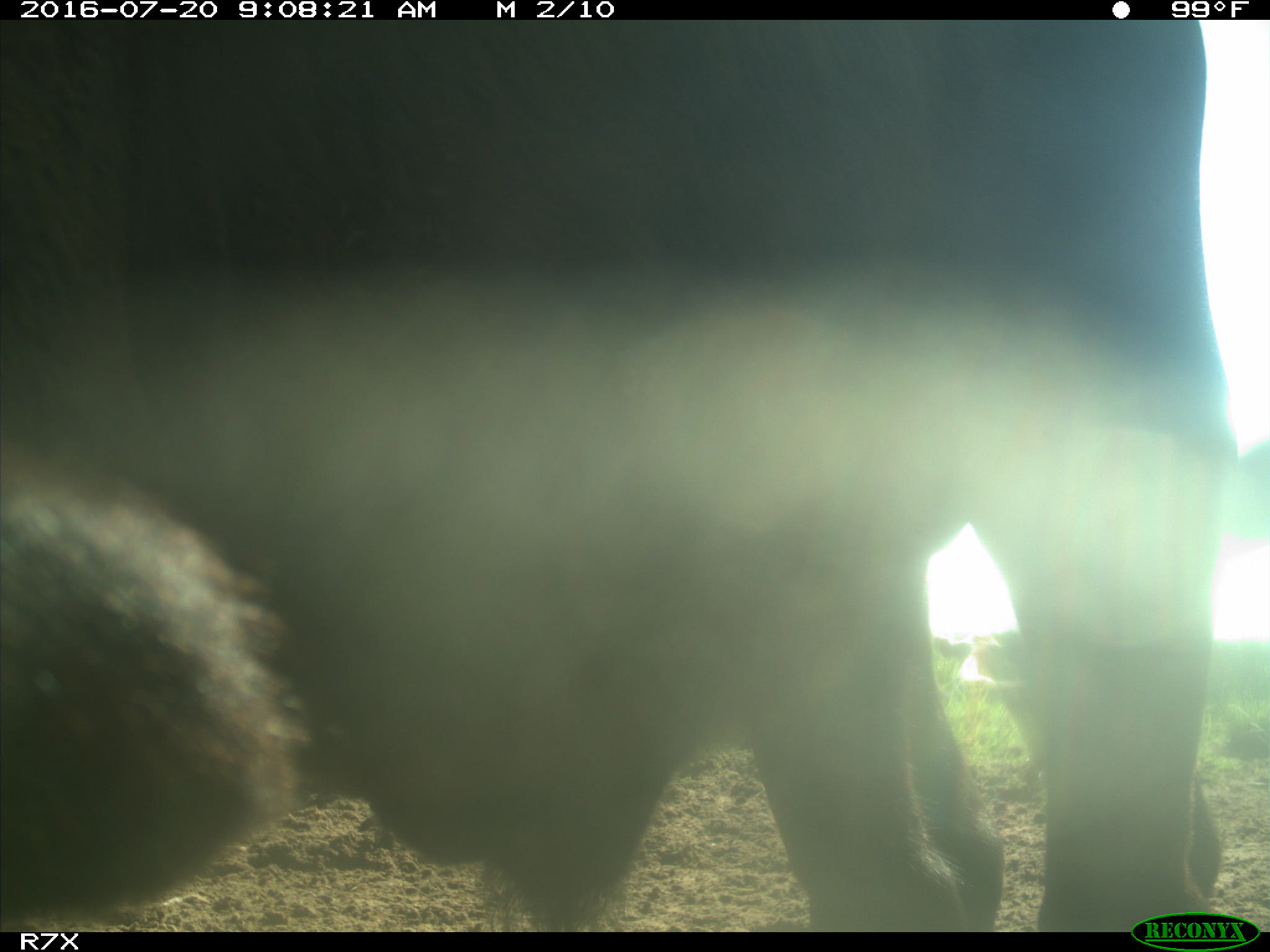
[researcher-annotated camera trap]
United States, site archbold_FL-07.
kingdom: Animalia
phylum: Chordata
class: Mammalia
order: Artiodactyla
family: Bovidae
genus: Bos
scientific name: Bos taurus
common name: domestic cow